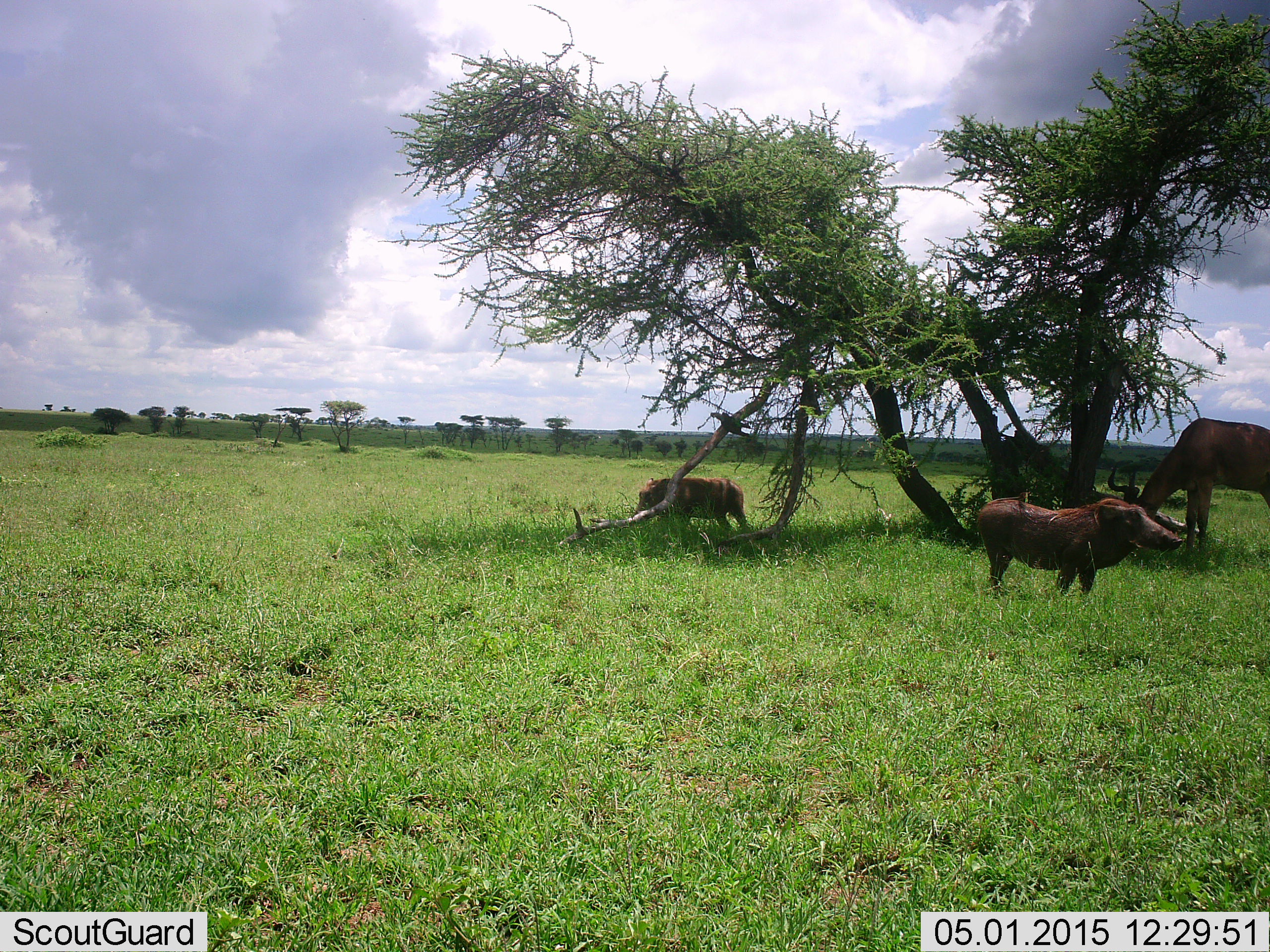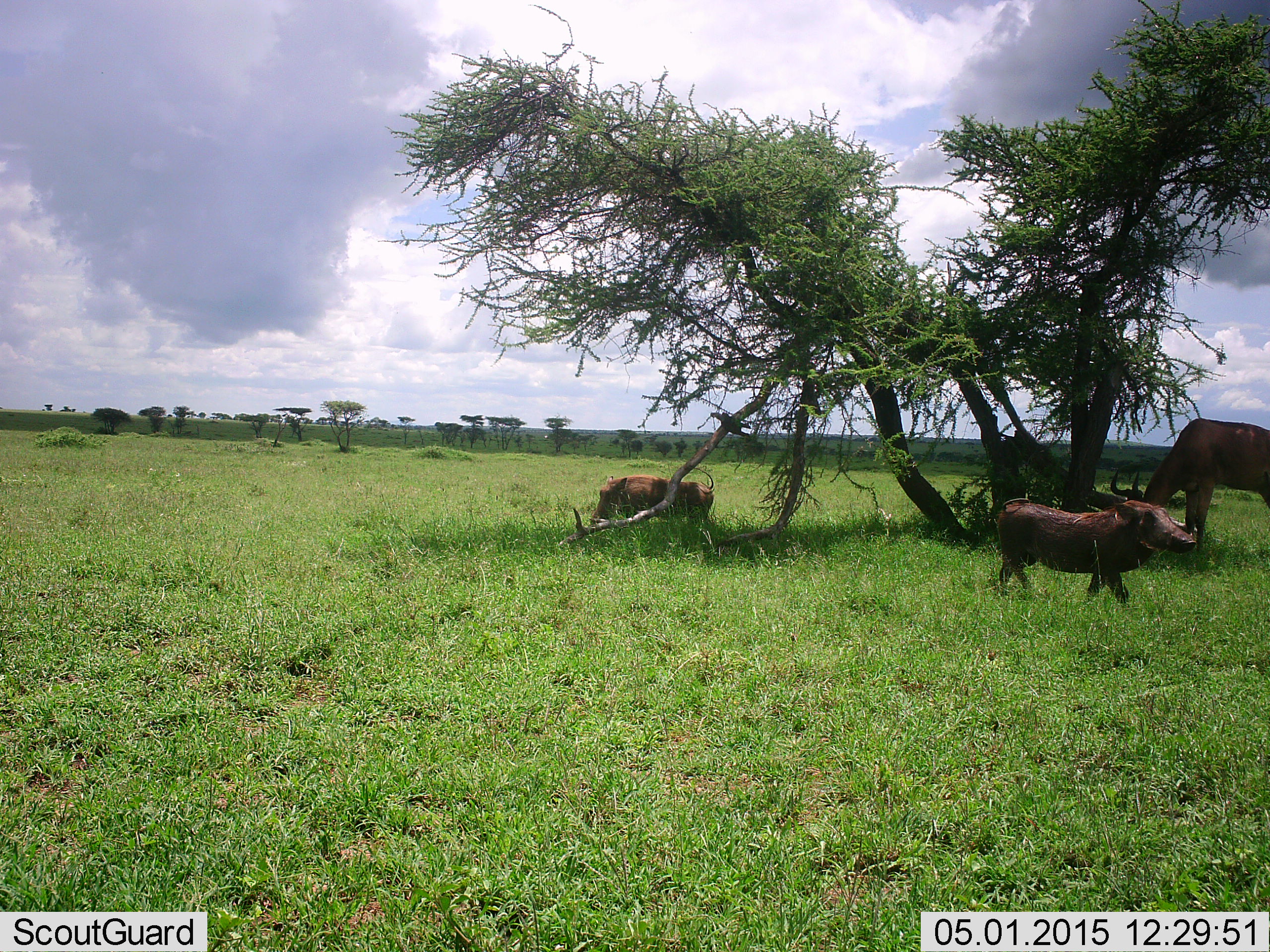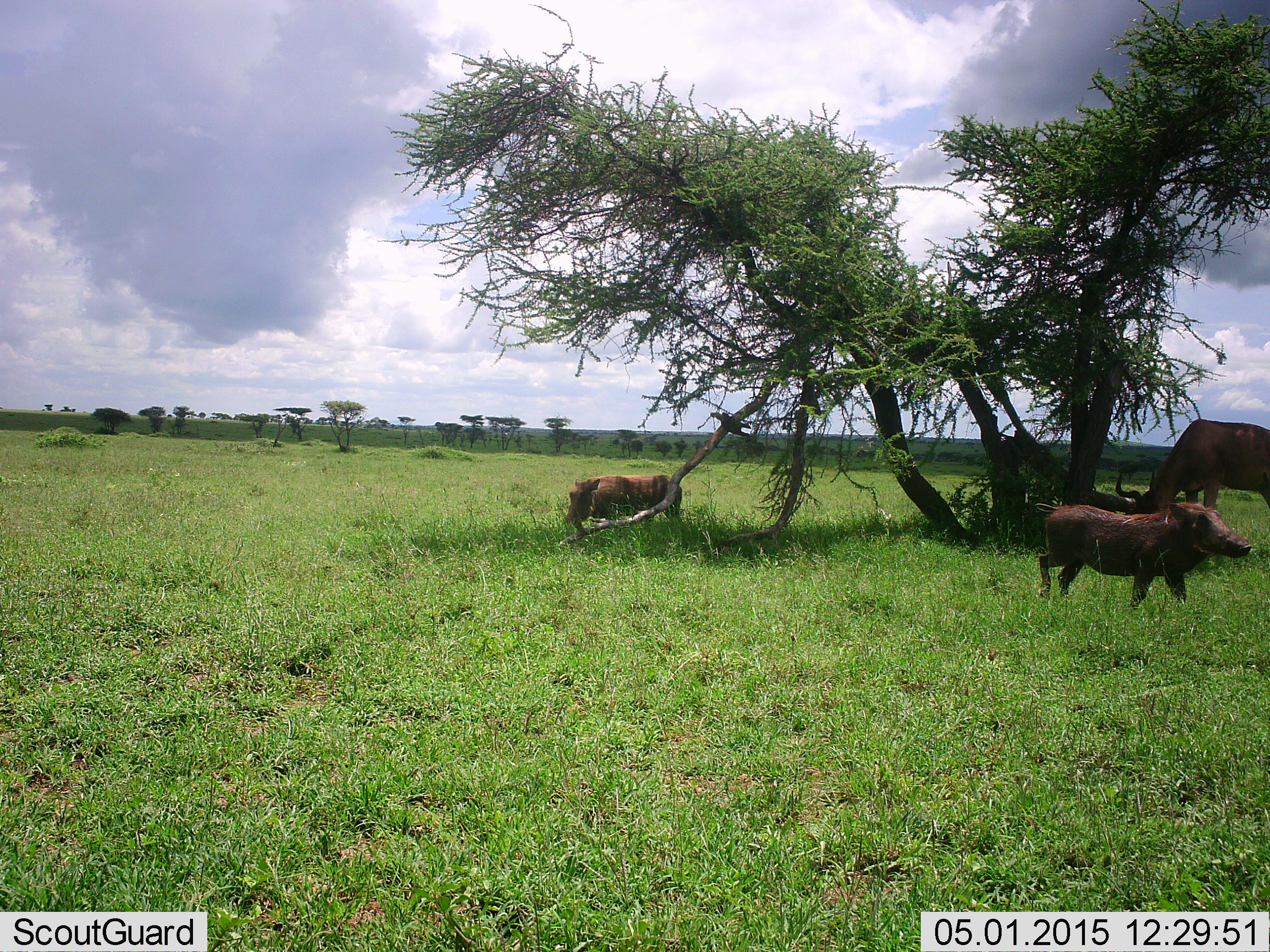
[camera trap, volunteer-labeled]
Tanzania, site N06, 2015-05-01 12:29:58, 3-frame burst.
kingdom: Animalia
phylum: Chordata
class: Mammalia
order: Artiodactyla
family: Bovidae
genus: Alcelaphus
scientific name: Alcelaphus buselaphus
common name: hartebeest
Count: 1.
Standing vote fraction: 20%.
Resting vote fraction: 0%.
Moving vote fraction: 0%.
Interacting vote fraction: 0%.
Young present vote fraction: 0%.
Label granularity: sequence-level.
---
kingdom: Animalia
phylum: Chordata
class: Mammalia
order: Artiodactyla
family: Suidae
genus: Phacochoerus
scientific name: Phacochoerus africanus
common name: warthog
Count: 2.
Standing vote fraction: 27%.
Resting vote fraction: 0%.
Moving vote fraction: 87%.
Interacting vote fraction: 0%.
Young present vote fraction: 0%.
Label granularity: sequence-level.